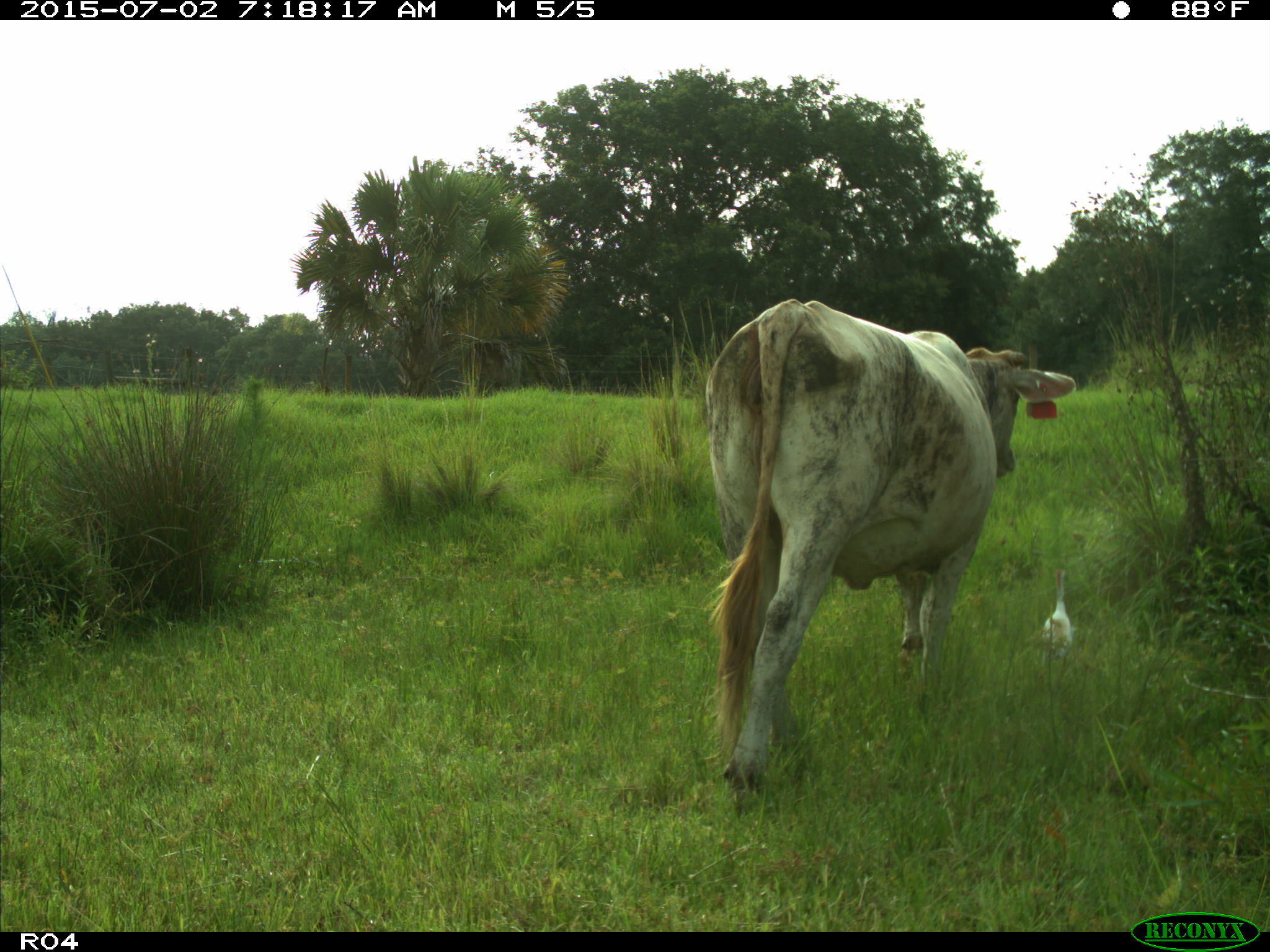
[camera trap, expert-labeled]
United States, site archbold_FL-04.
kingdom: Animalia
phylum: Chordata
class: Mammalia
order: Artiodactyla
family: Bovidae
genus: Bos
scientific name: Bos taurus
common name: domestic cow